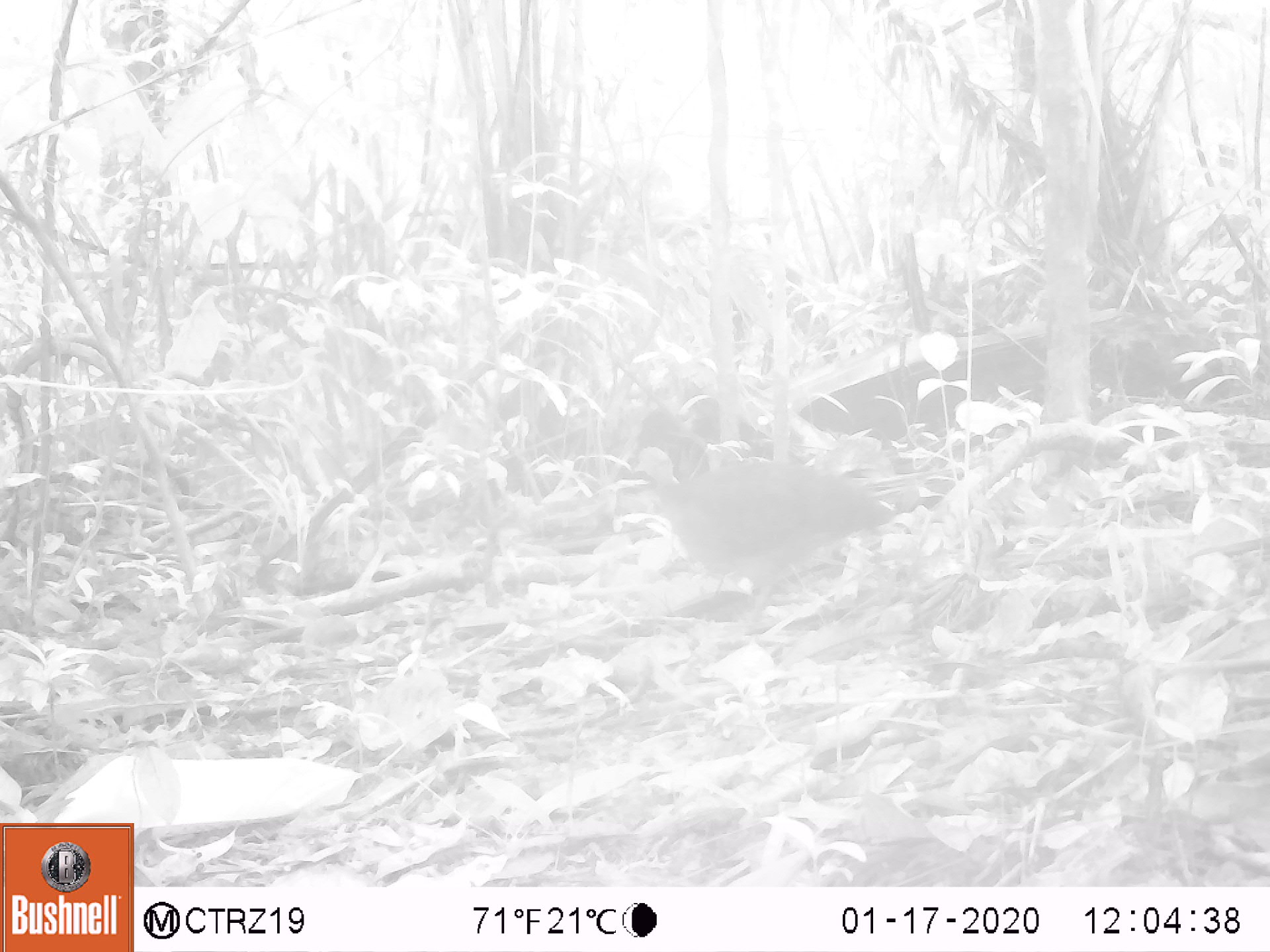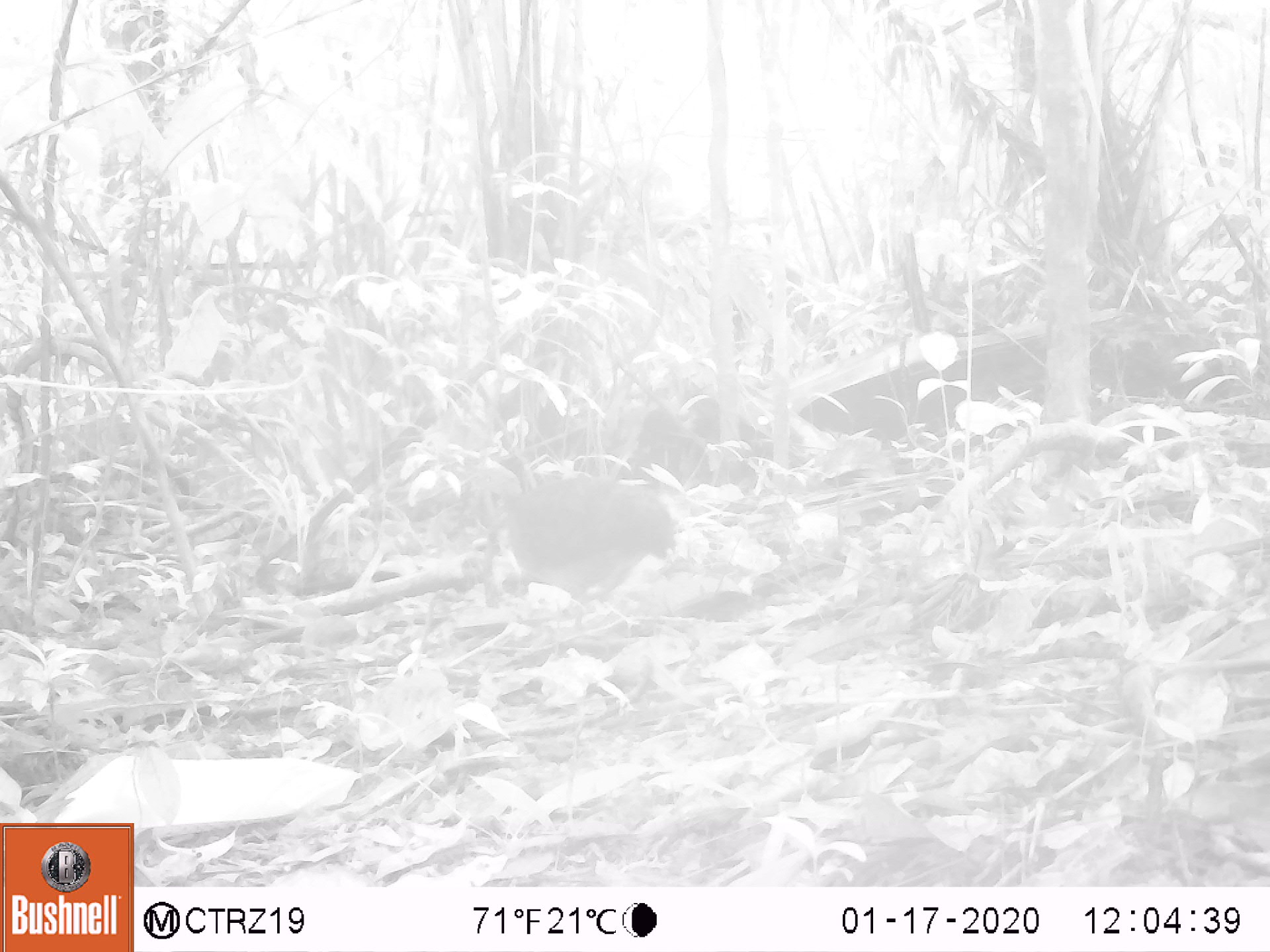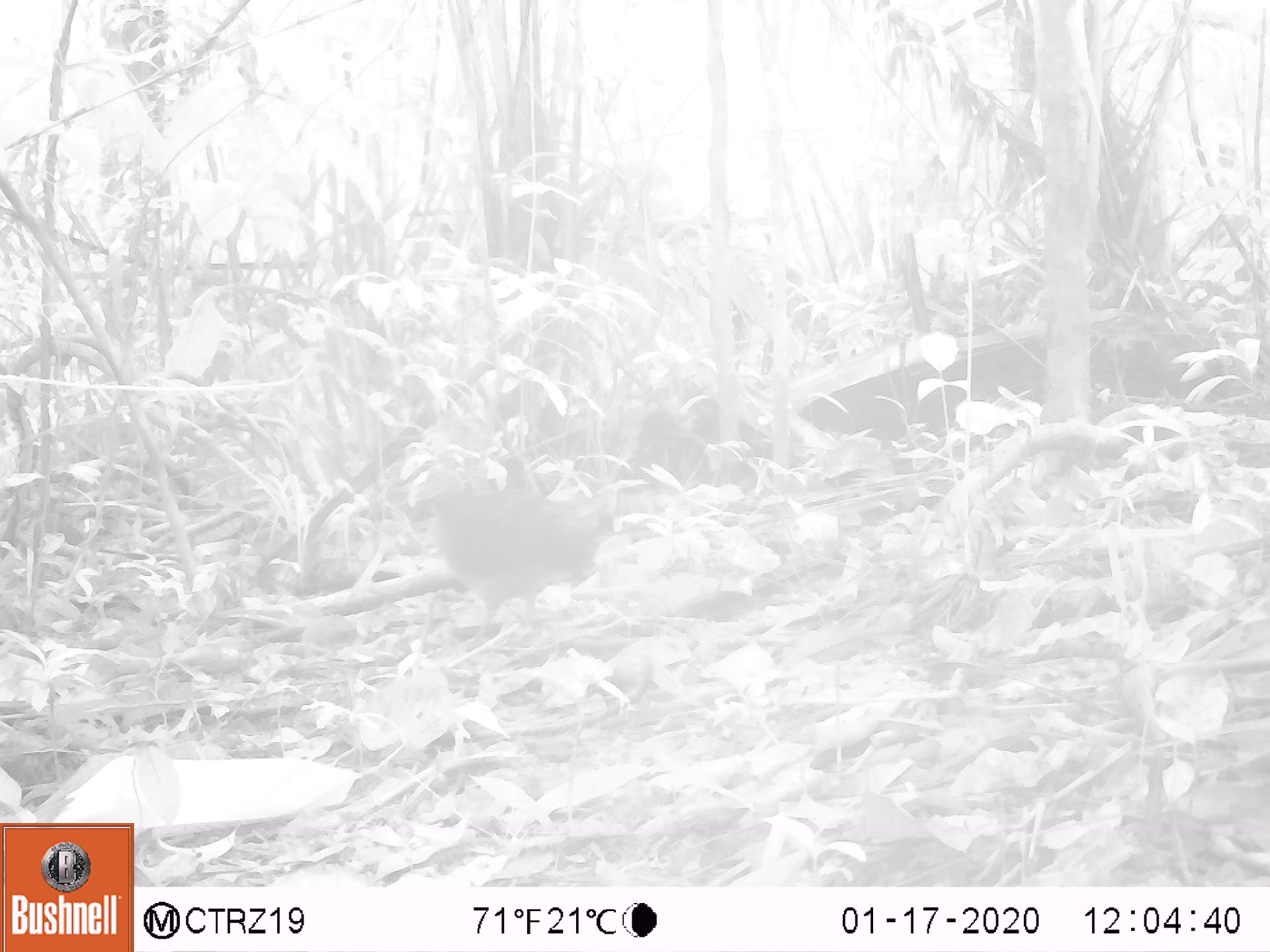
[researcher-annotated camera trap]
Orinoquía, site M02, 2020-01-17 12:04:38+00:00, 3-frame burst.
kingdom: Animalia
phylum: Chordata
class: Aves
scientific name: Aves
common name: bird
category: unknown bird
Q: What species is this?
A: Unknown bird (bird) (Aves).